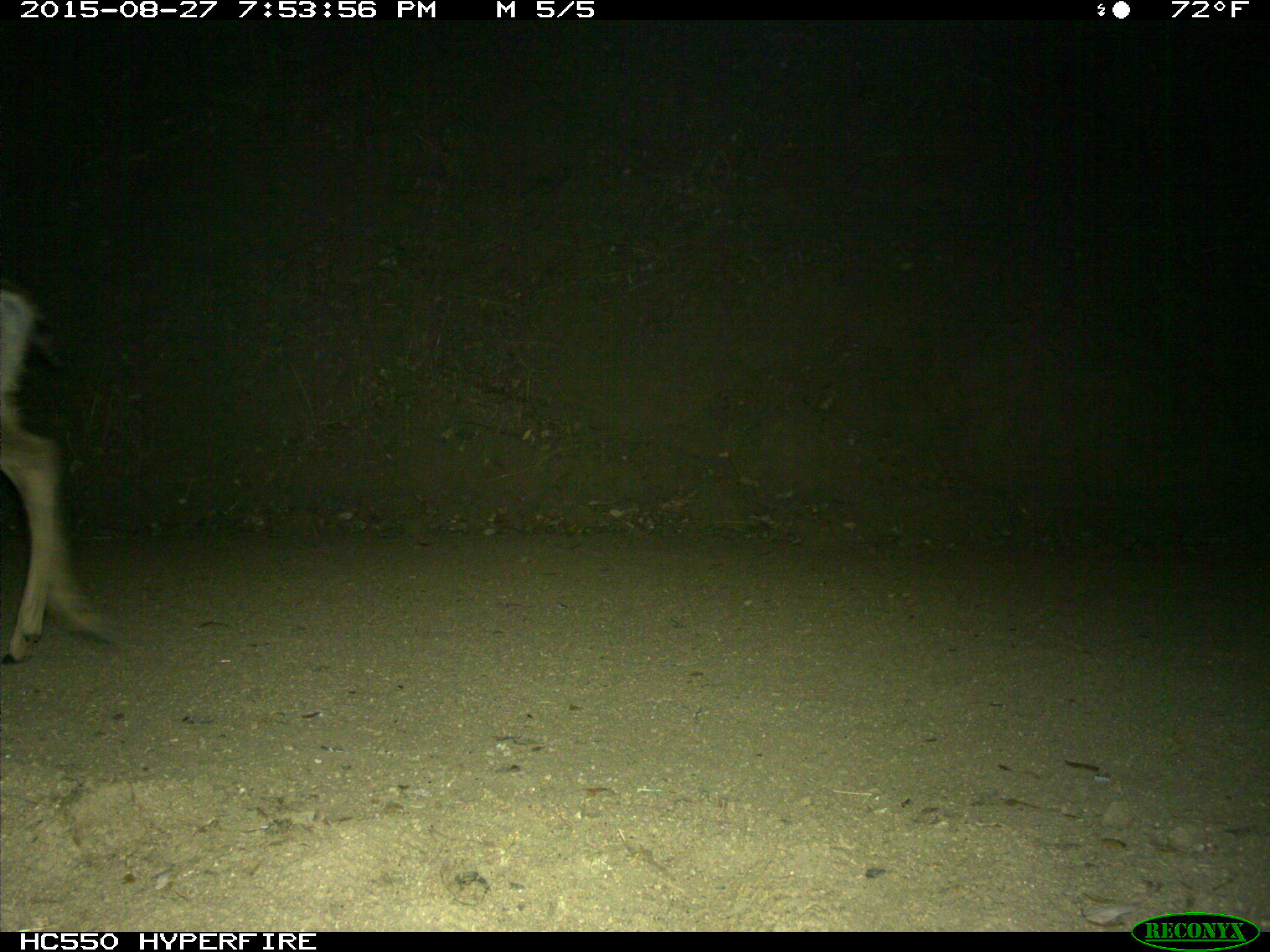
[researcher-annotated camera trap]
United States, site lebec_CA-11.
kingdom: Animalia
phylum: Chordata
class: Mammalia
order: Artiodactyla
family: Cervidae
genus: Odocoileus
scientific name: Odocoileus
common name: deer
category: unidentified deer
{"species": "unidentified deer (deer) (Odocoileus)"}